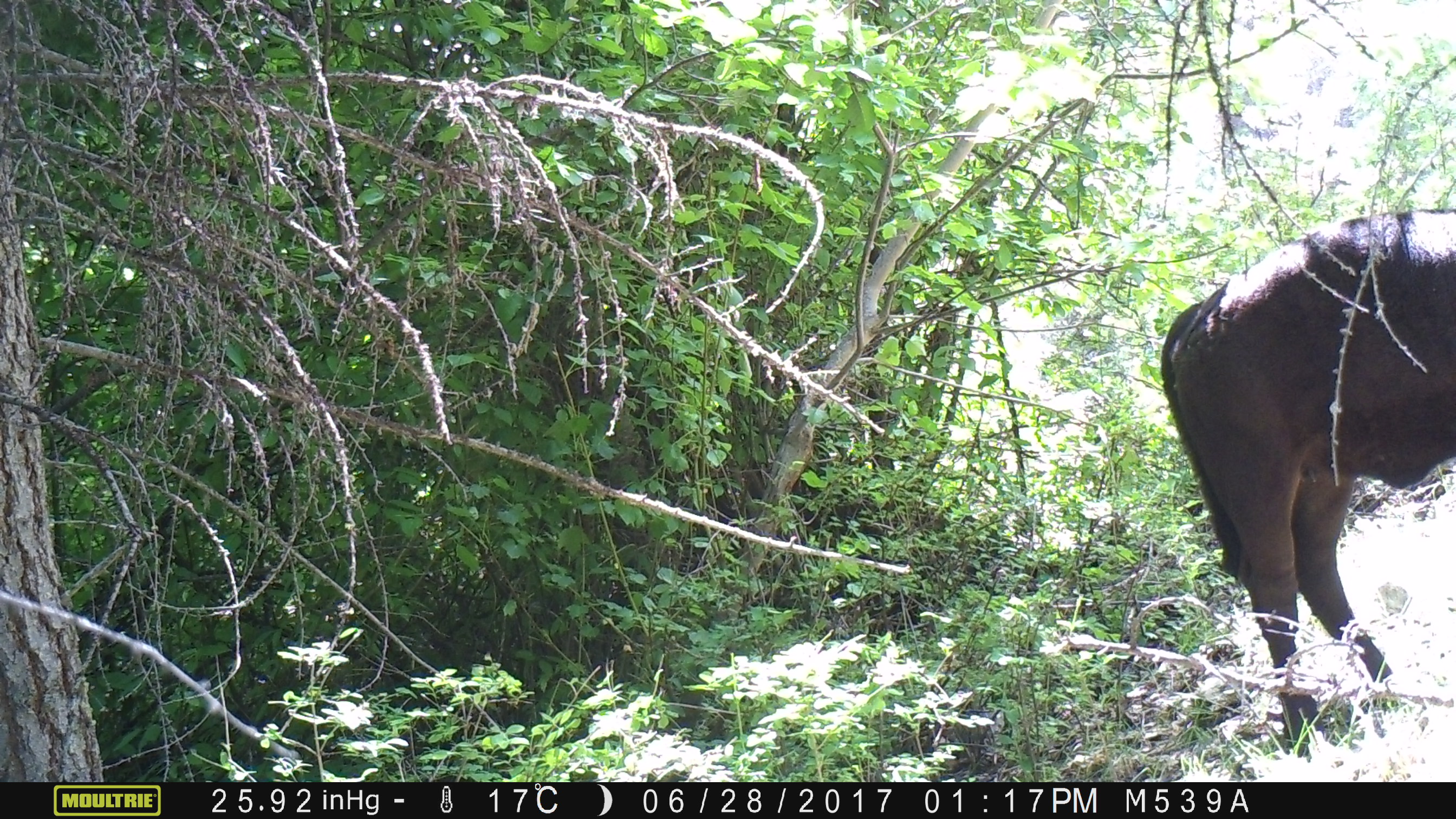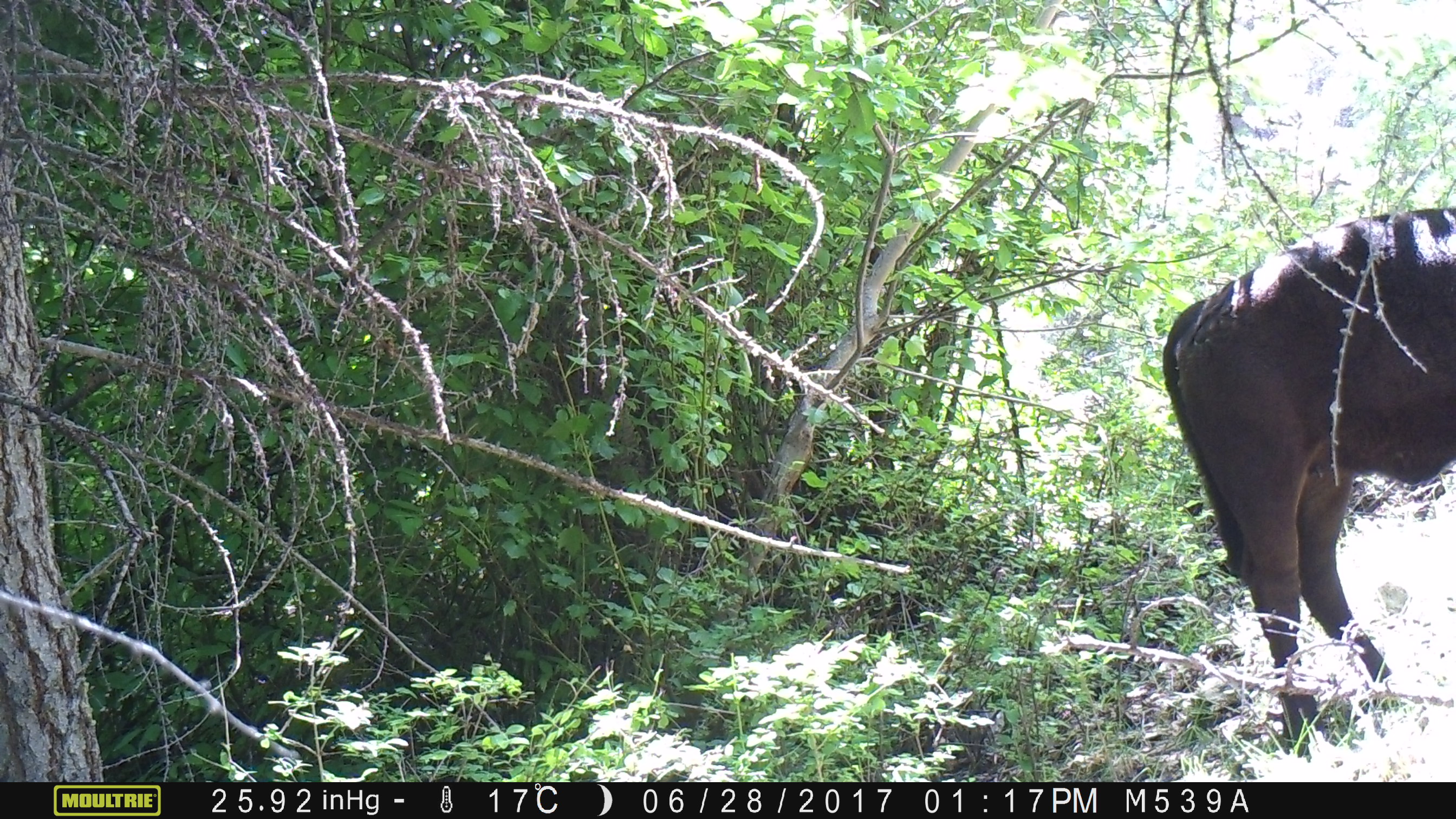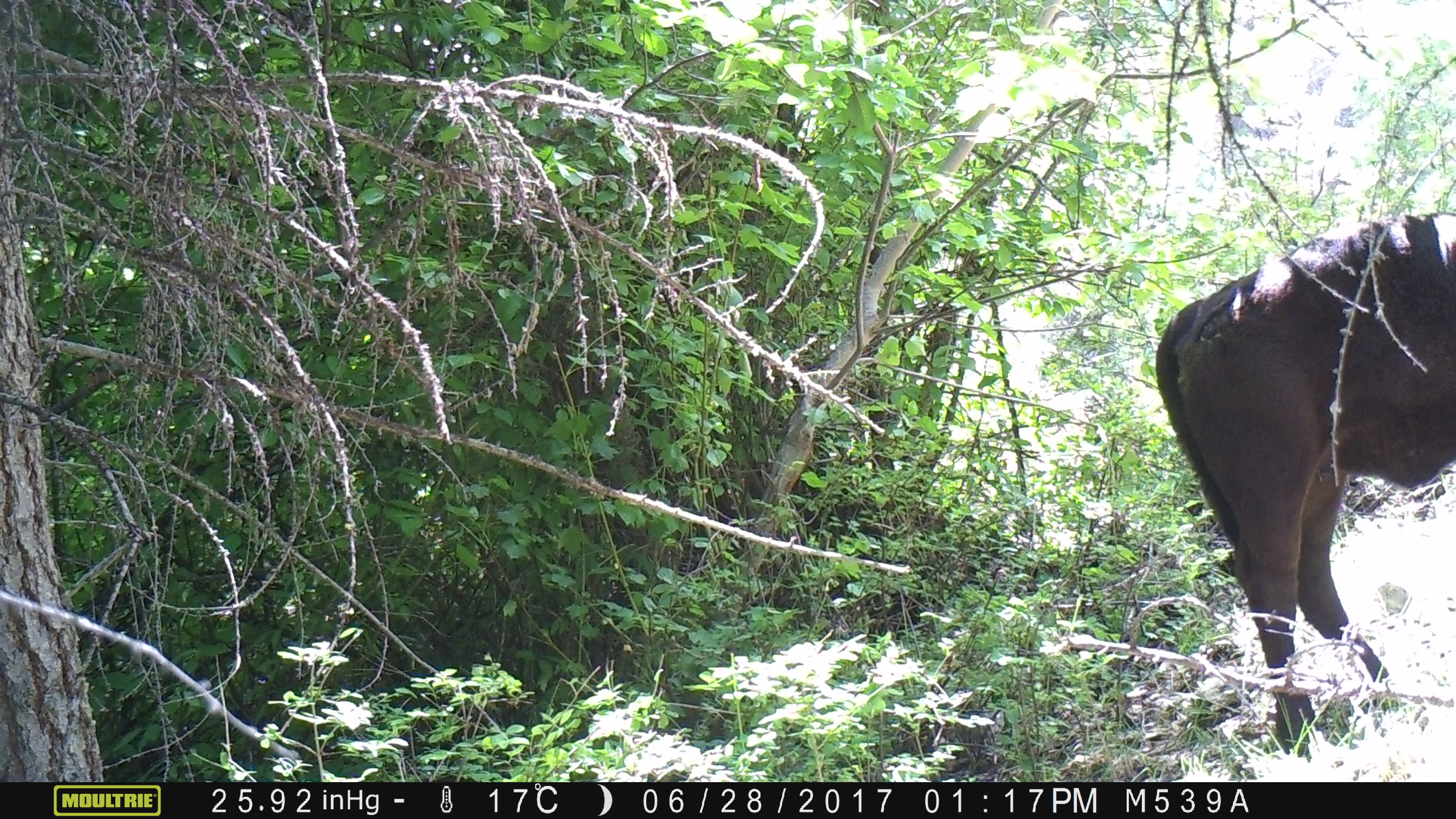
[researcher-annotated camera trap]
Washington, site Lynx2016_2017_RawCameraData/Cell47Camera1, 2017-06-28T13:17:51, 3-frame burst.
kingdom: Animalia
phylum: Chordata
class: Mammalia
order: Artiodactyla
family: Bovidae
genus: Bos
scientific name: Bos taurus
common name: domestic cattle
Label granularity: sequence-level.